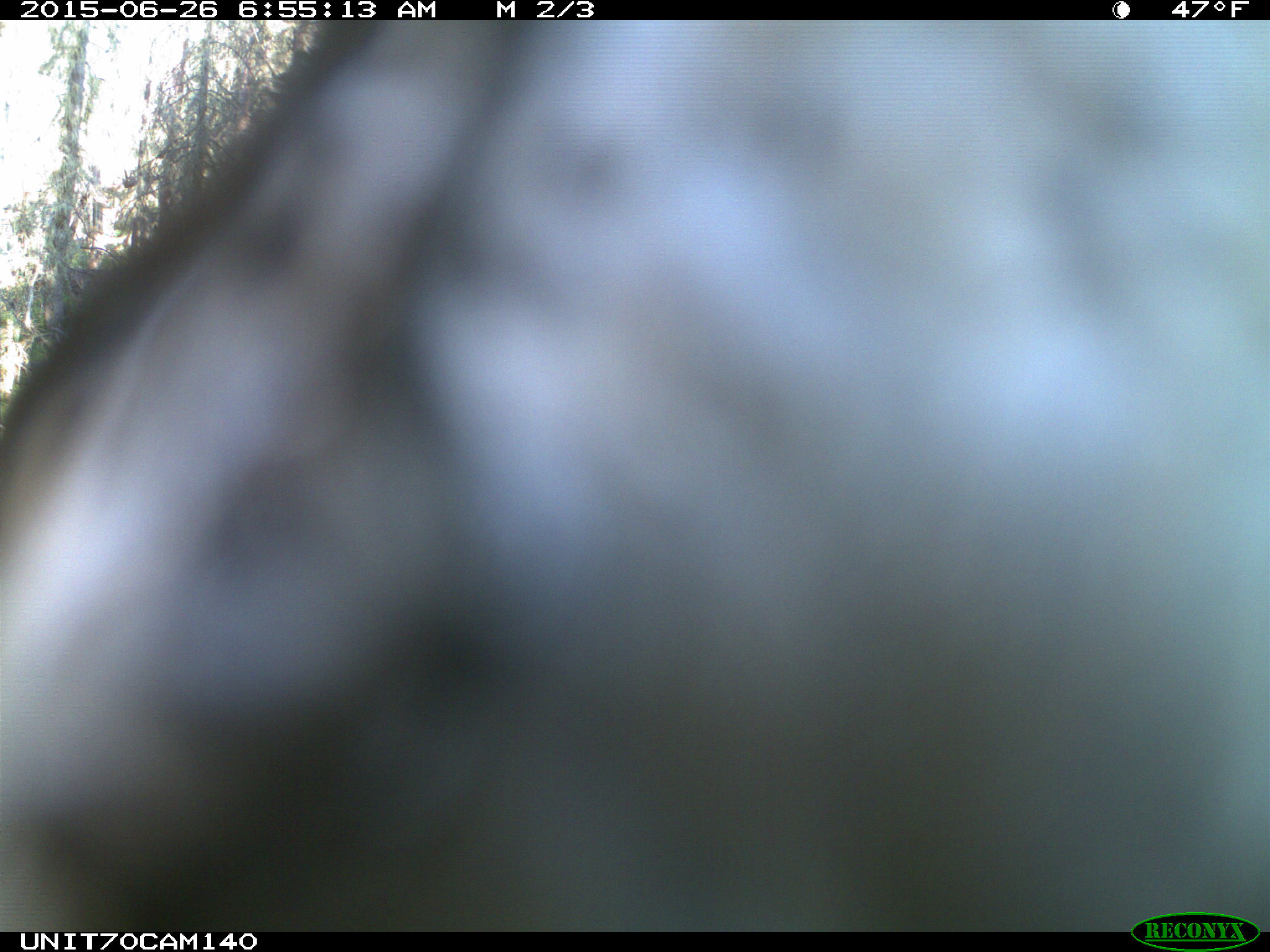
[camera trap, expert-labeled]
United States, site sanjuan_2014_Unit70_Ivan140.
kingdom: Animalia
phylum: Chordata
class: Aves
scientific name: Aves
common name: birds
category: unidentified bird